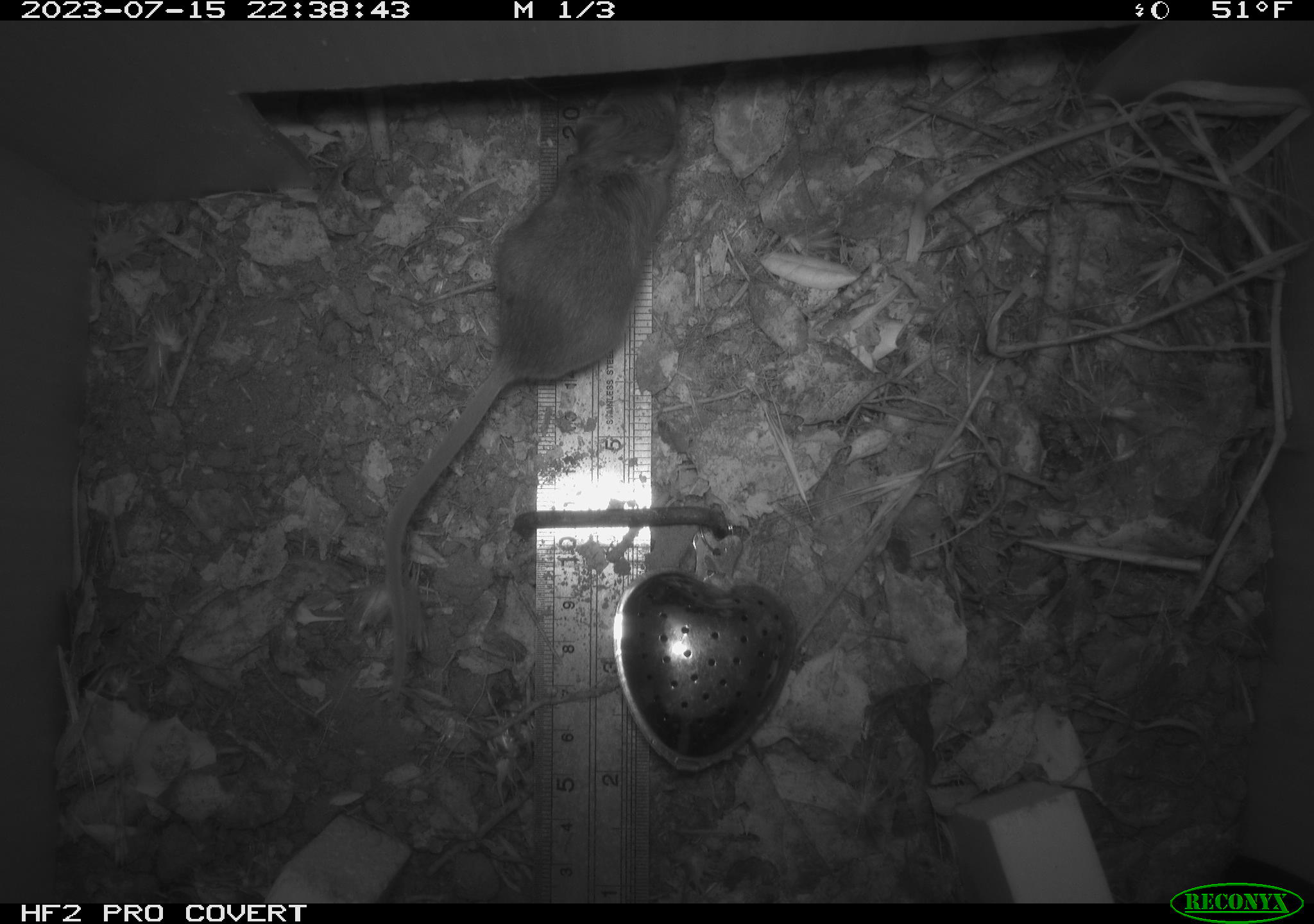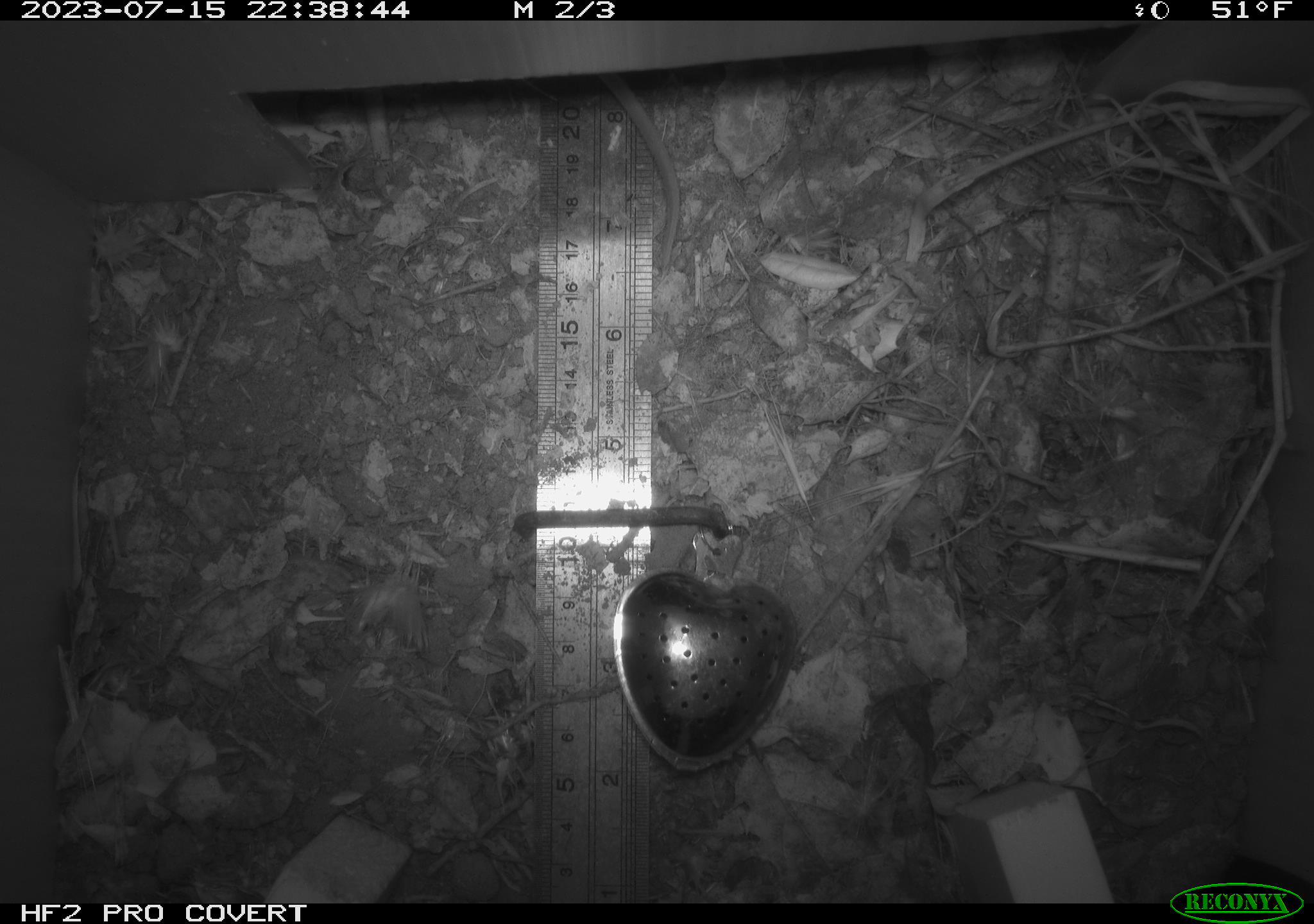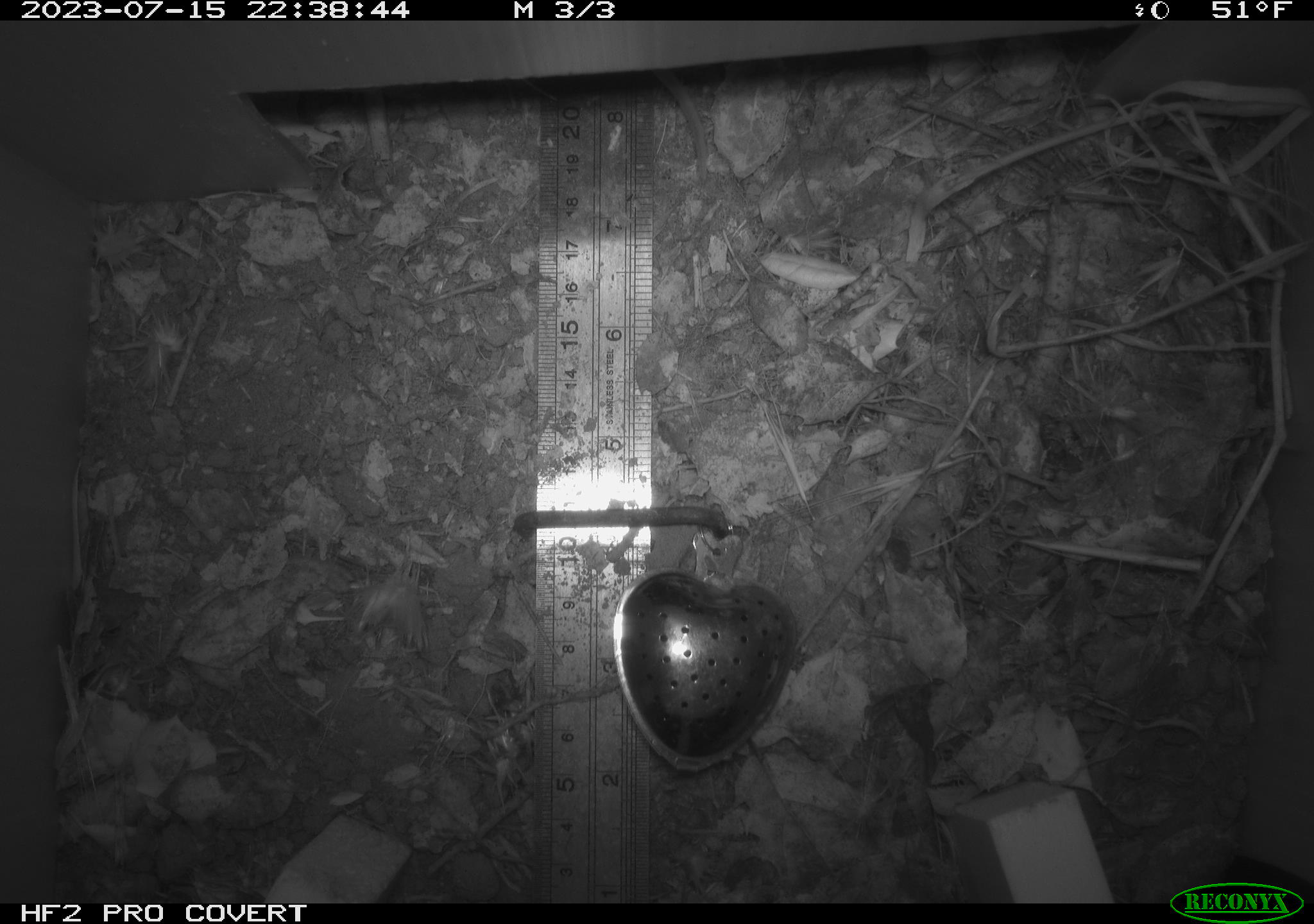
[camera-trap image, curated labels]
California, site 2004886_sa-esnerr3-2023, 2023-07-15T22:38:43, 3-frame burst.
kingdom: Animalia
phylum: Chordata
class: Mammalia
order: Rodentia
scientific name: Rodentia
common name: mouse species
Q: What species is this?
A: Mouse species (Rodentia).